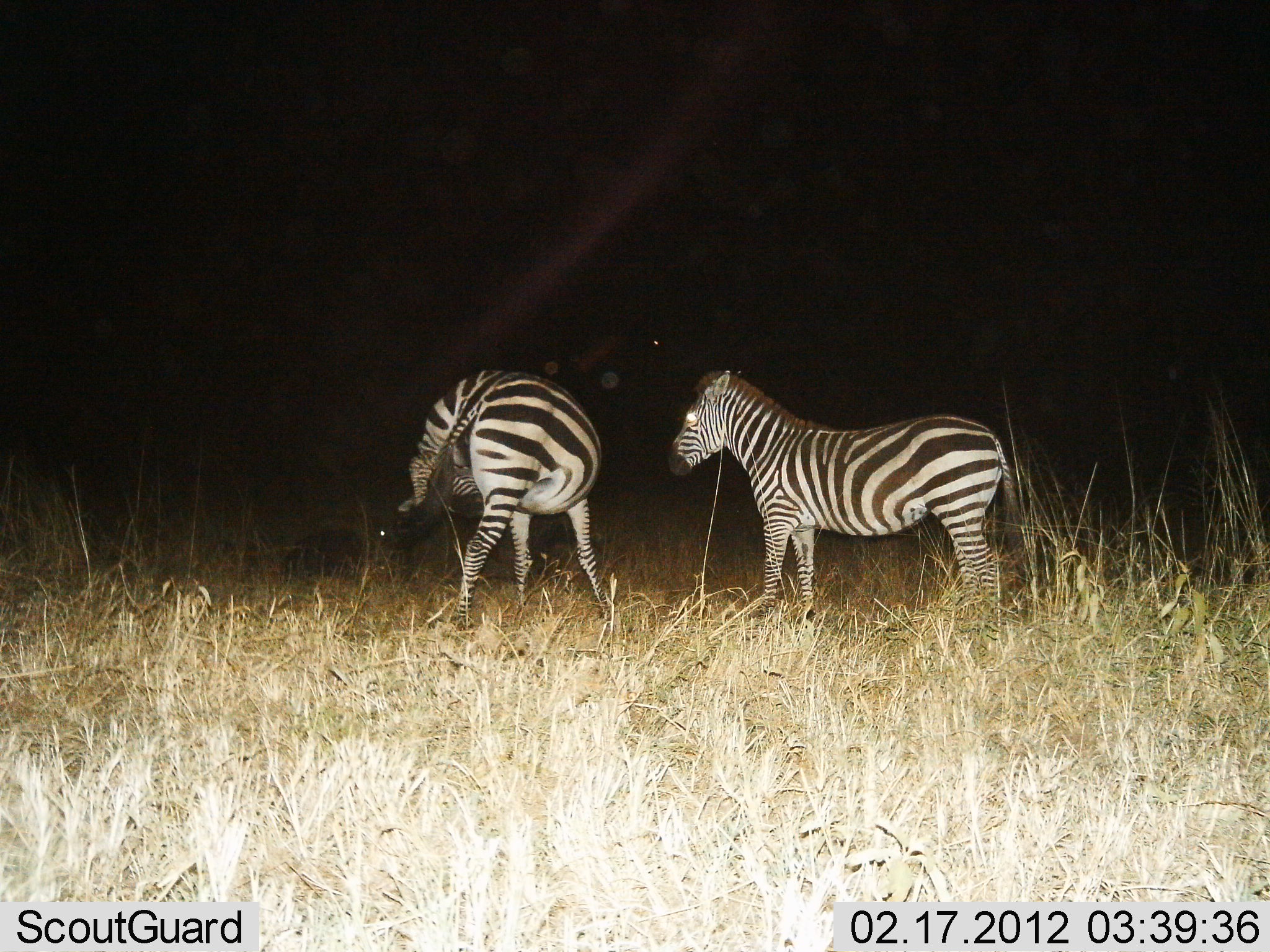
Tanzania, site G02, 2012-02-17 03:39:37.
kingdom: Animalia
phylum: Chordata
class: Mammalia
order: Perissodactyla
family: Equidae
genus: Equus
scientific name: Equus quagga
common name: plains zebra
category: zebra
Zebra (plains zebra) (Equus quagga), count 2. Behavior (volunteer vote fractions): standing 83%, resting 6%, moving 11%, interacting 6%. Young present (vote fraction): 6%. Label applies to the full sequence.